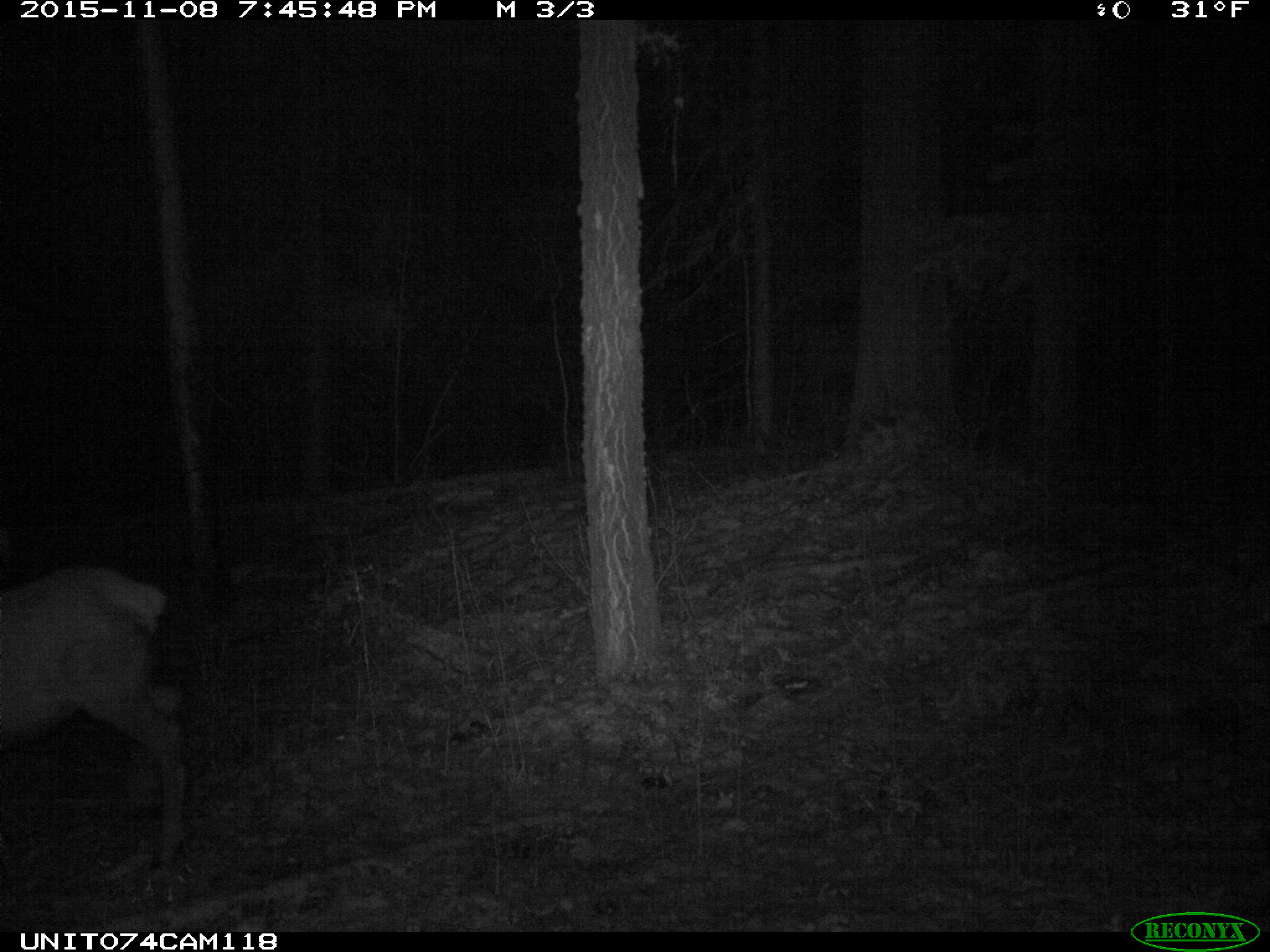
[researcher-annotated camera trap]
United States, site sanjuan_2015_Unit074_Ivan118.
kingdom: Animalia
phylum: Chordata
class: Mammalia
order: Artiodactyla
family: Cervidae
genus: Cervus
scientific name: Cervus elaphus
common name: red deer